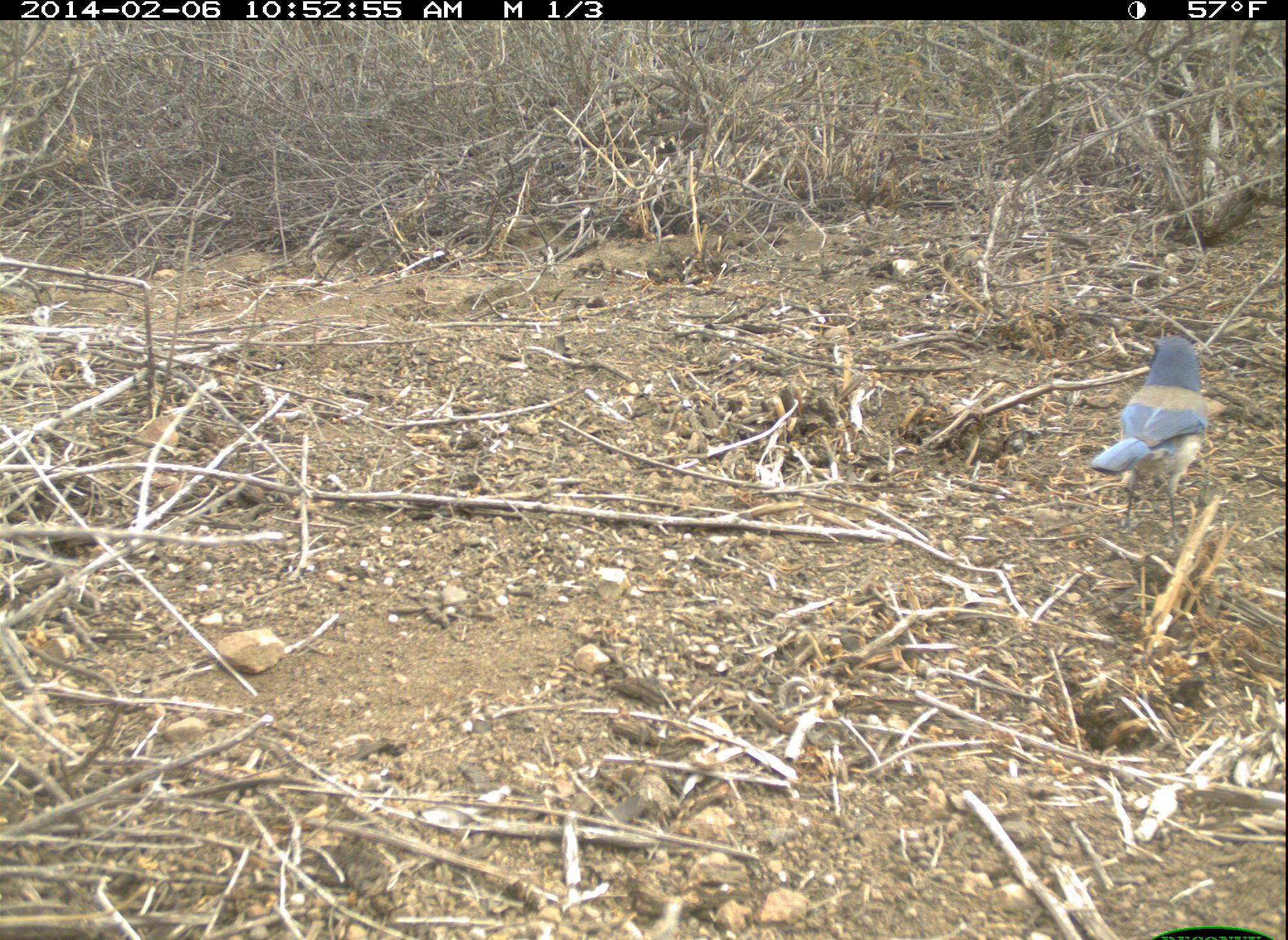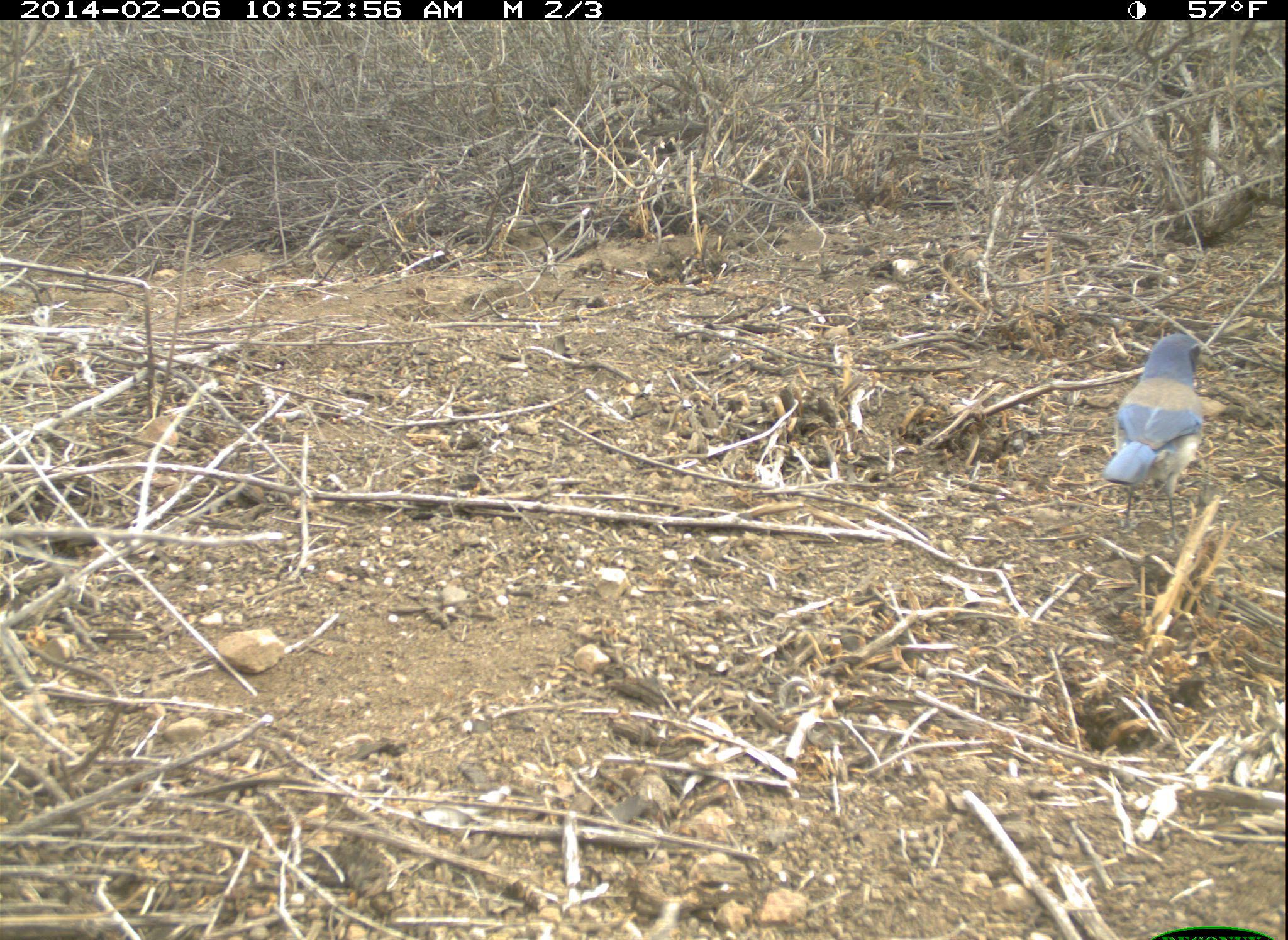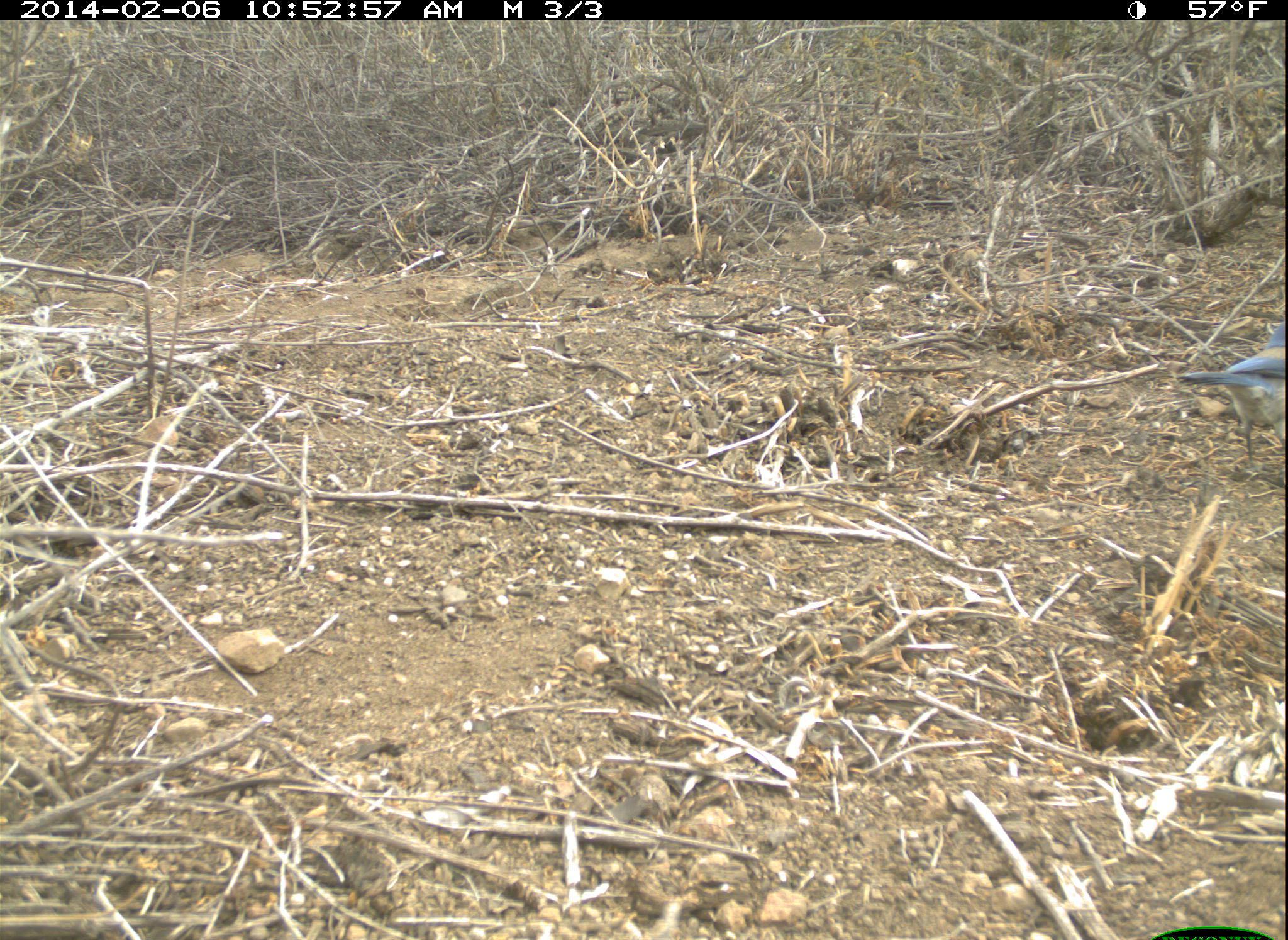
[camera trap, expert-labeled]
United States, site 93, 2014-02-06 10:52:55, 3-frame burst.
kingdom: Animalia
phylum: Chordata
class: Aves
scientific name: Aves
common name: bird